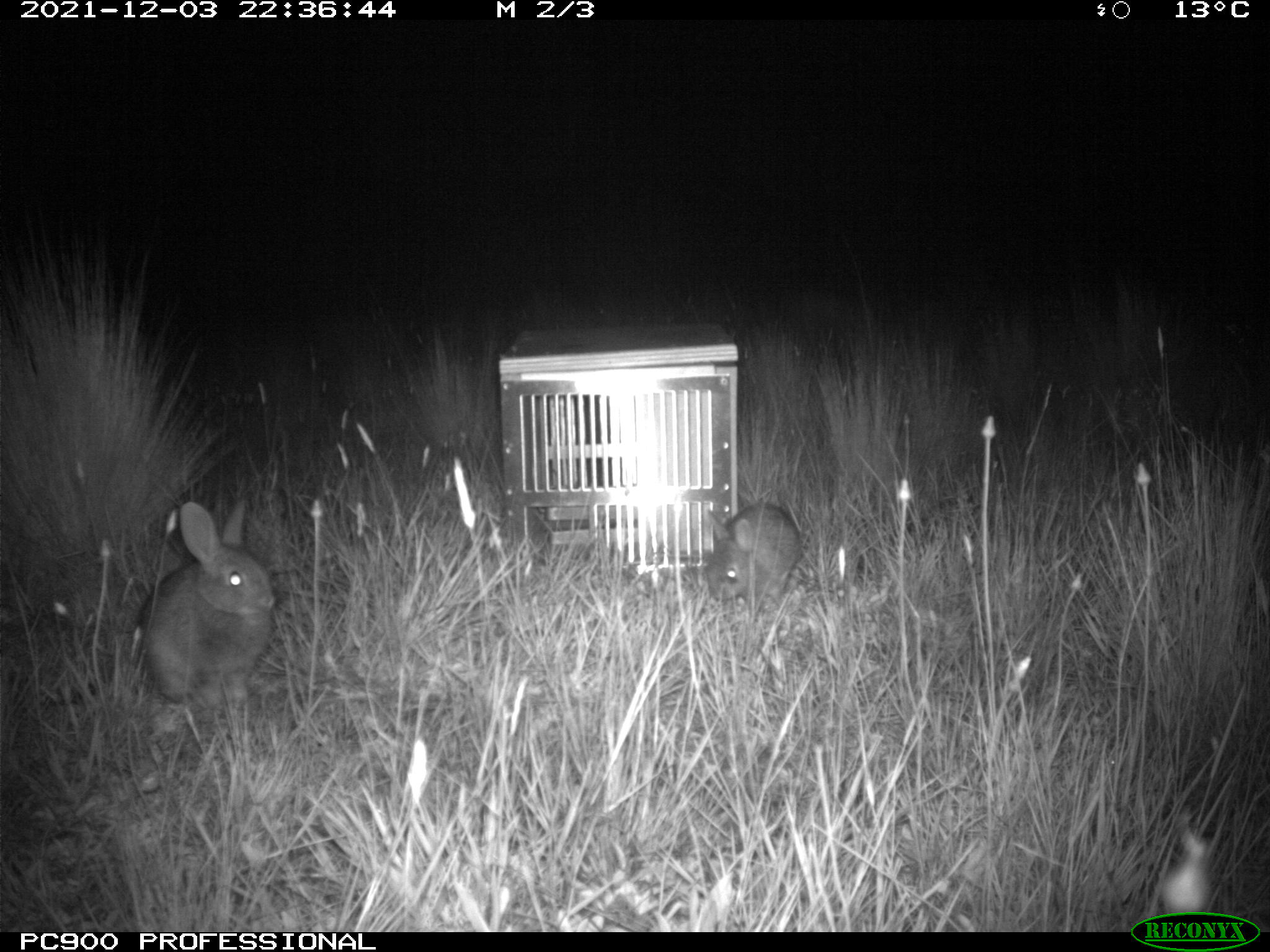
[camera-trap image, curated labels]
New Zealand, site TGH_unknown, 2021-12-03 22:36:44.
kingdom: Animalia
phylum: Chordata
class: Mammalia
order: Lagomorpha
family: Leporidae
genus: Oryctolagus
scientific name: Oryctolagus cuniculus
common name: european rabbit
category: rabbit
Rabbit (european rabbit) (Oryctolagus cuniculus).